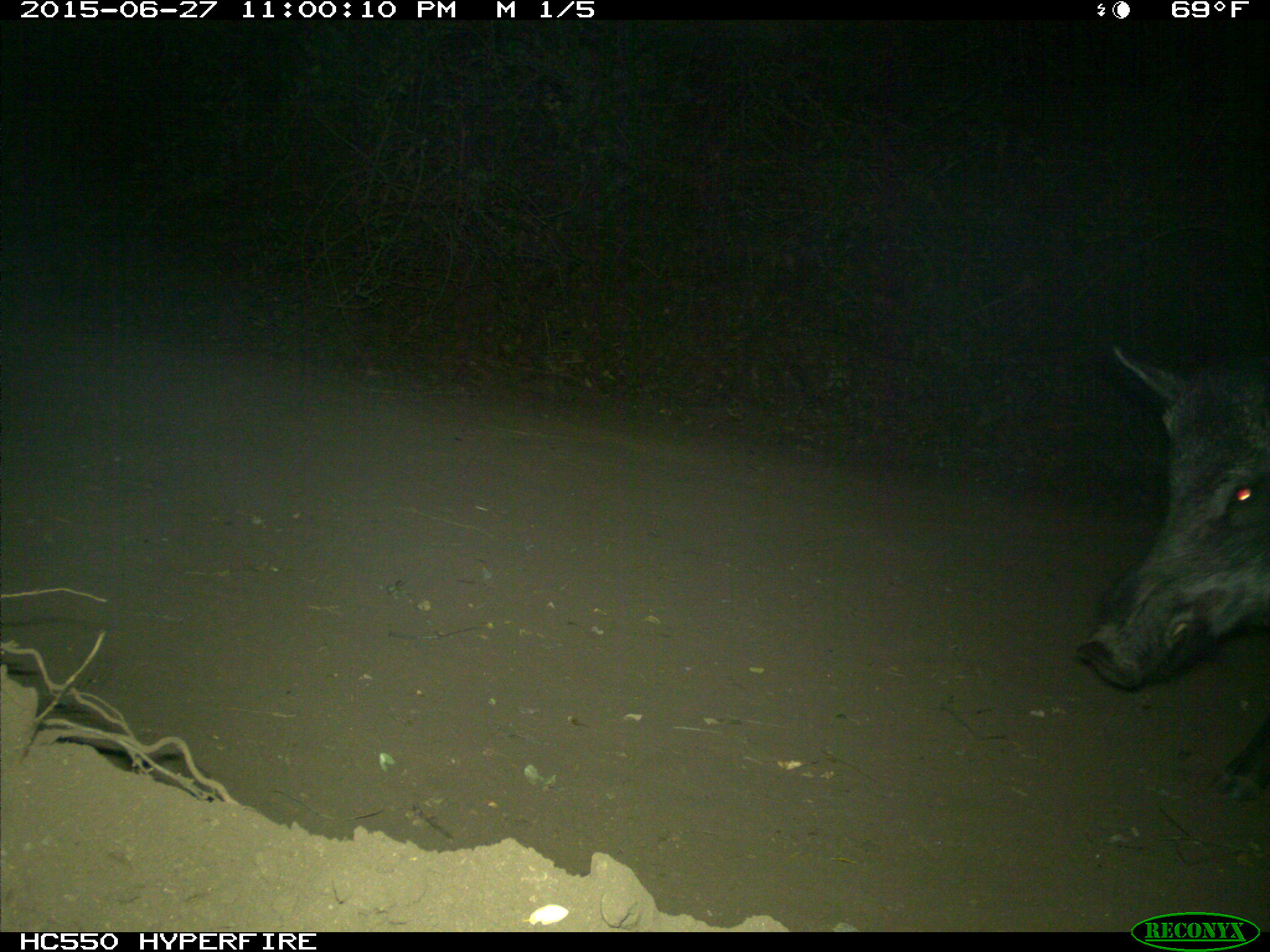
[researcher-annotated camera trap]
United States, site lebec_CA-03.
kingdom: Animalia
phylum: Chordata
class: Mammalia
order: Artiodactyla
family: Suidae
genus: Sus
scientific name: Sus scrofa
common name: wild boar